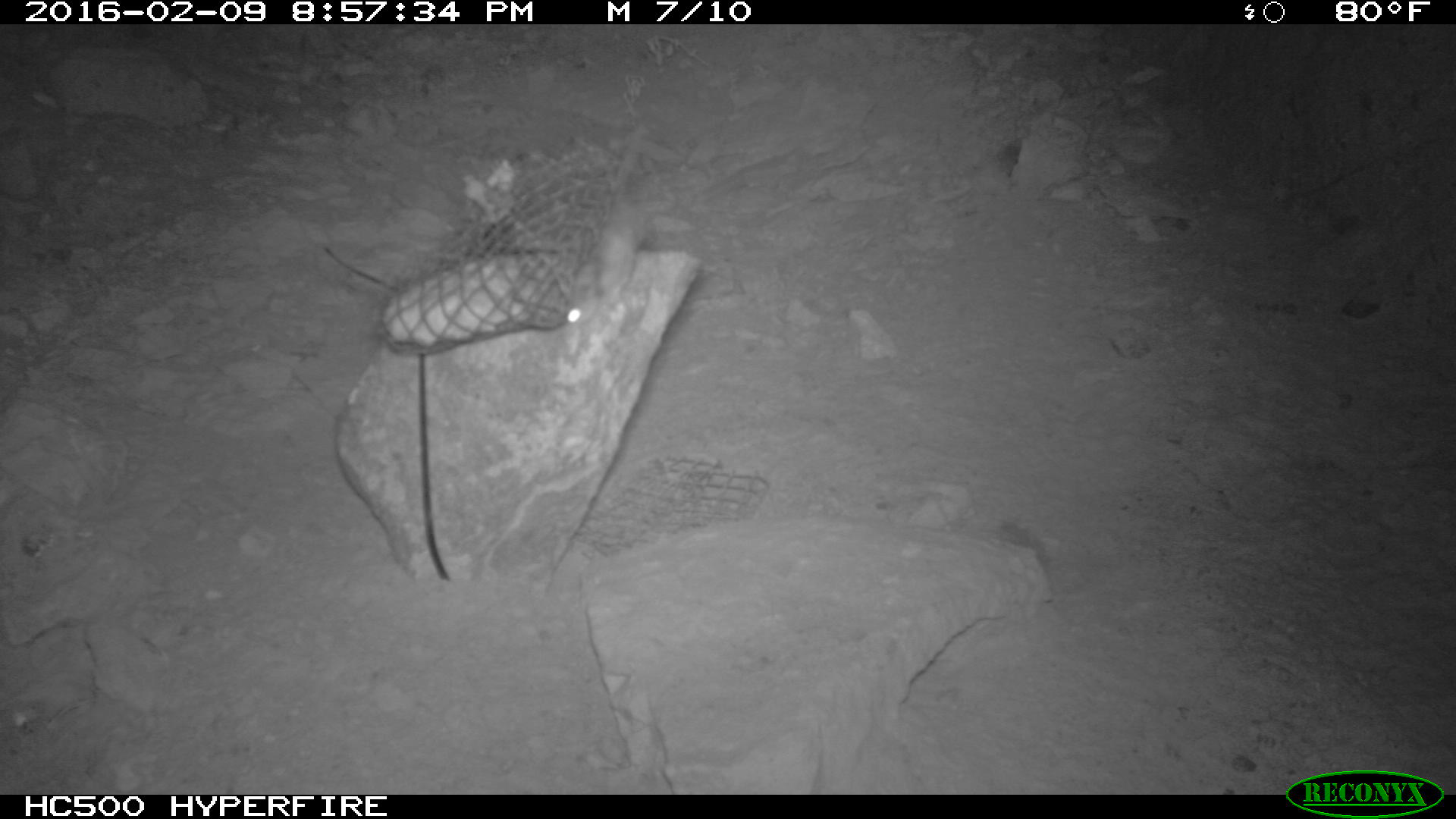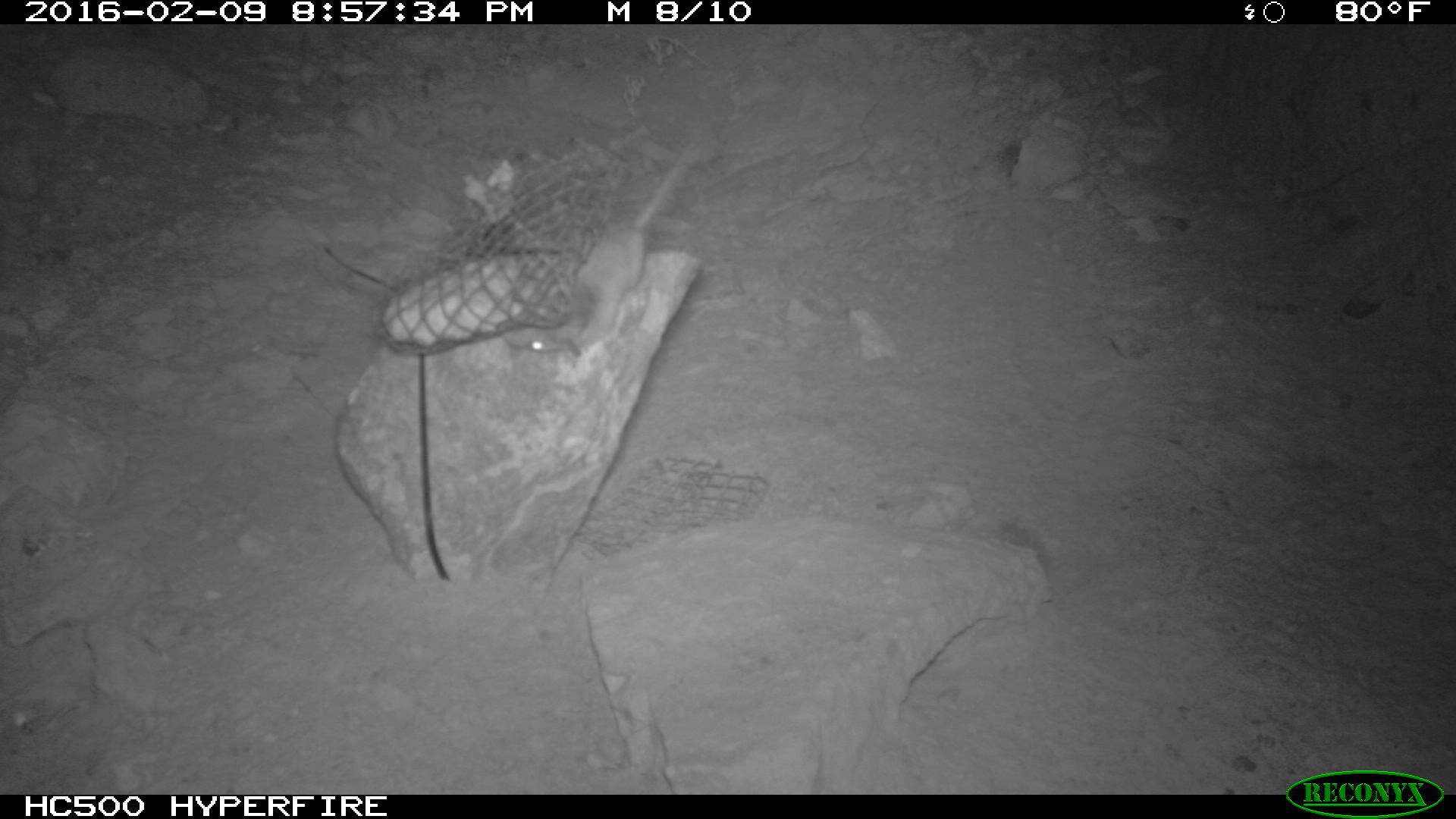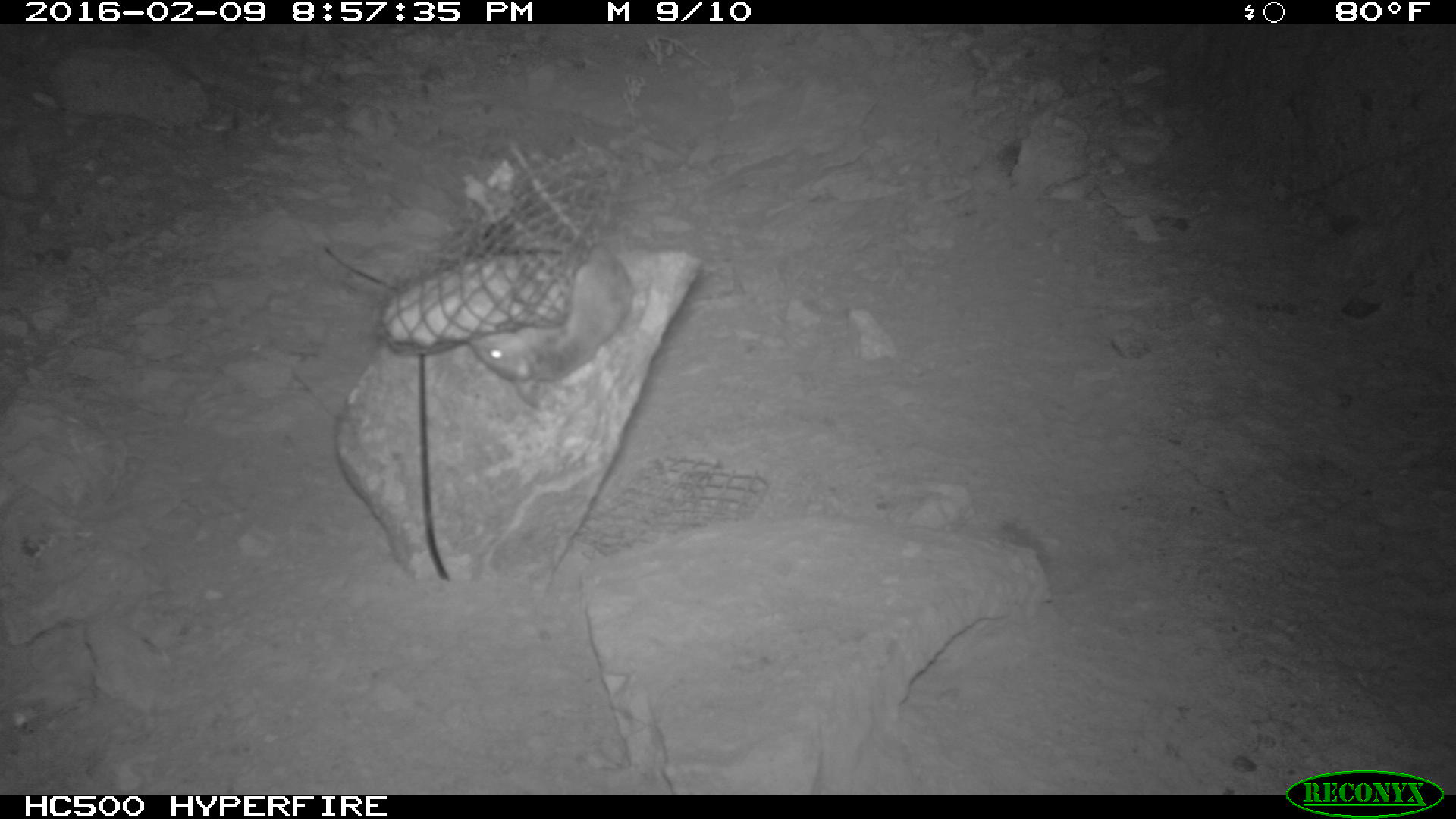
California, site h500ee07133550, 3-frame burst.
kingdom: Animalia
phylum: Chordata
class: Mammalia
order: Rodentia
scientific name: Rodentia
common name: rodent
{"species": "rodent (Rodentia)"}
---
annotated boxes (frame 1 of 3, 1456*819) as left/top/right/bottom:
rodent: 563/121/646/331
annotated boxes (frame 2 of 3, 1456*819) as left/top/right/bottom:
rodent: 498/146/692/359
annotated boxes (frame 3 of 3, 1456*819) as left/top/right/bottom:
rodent: 465/230/633/412